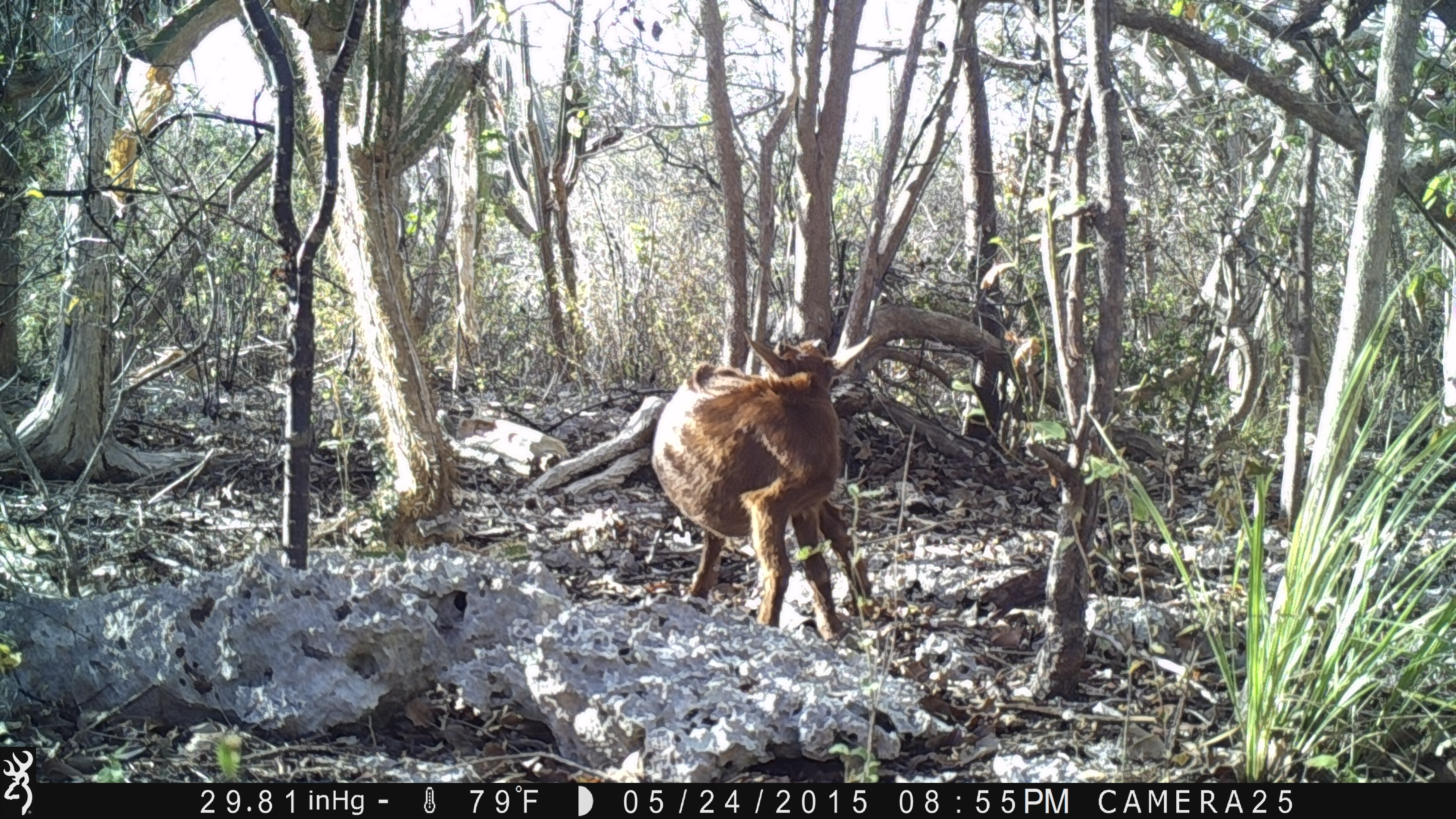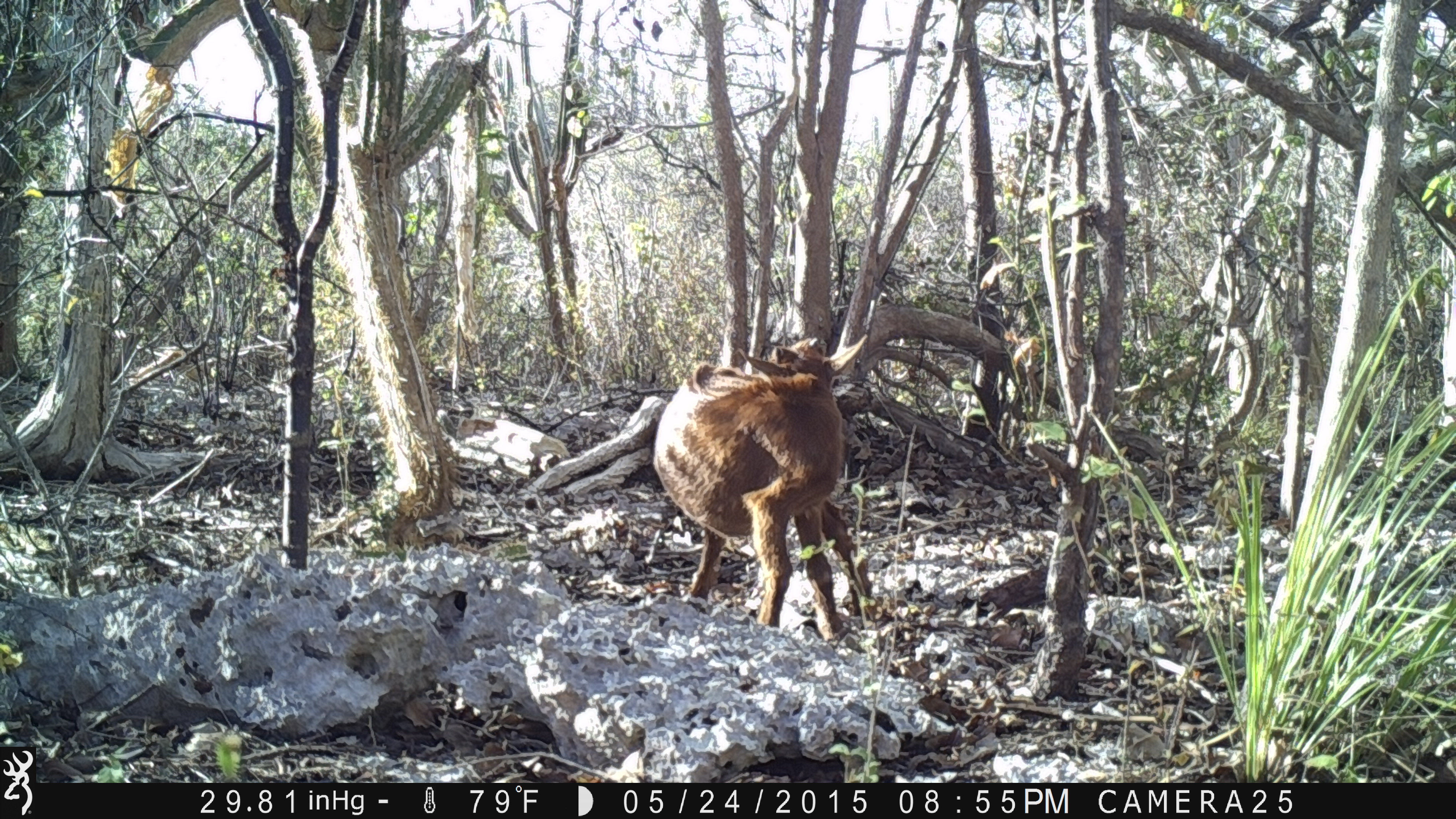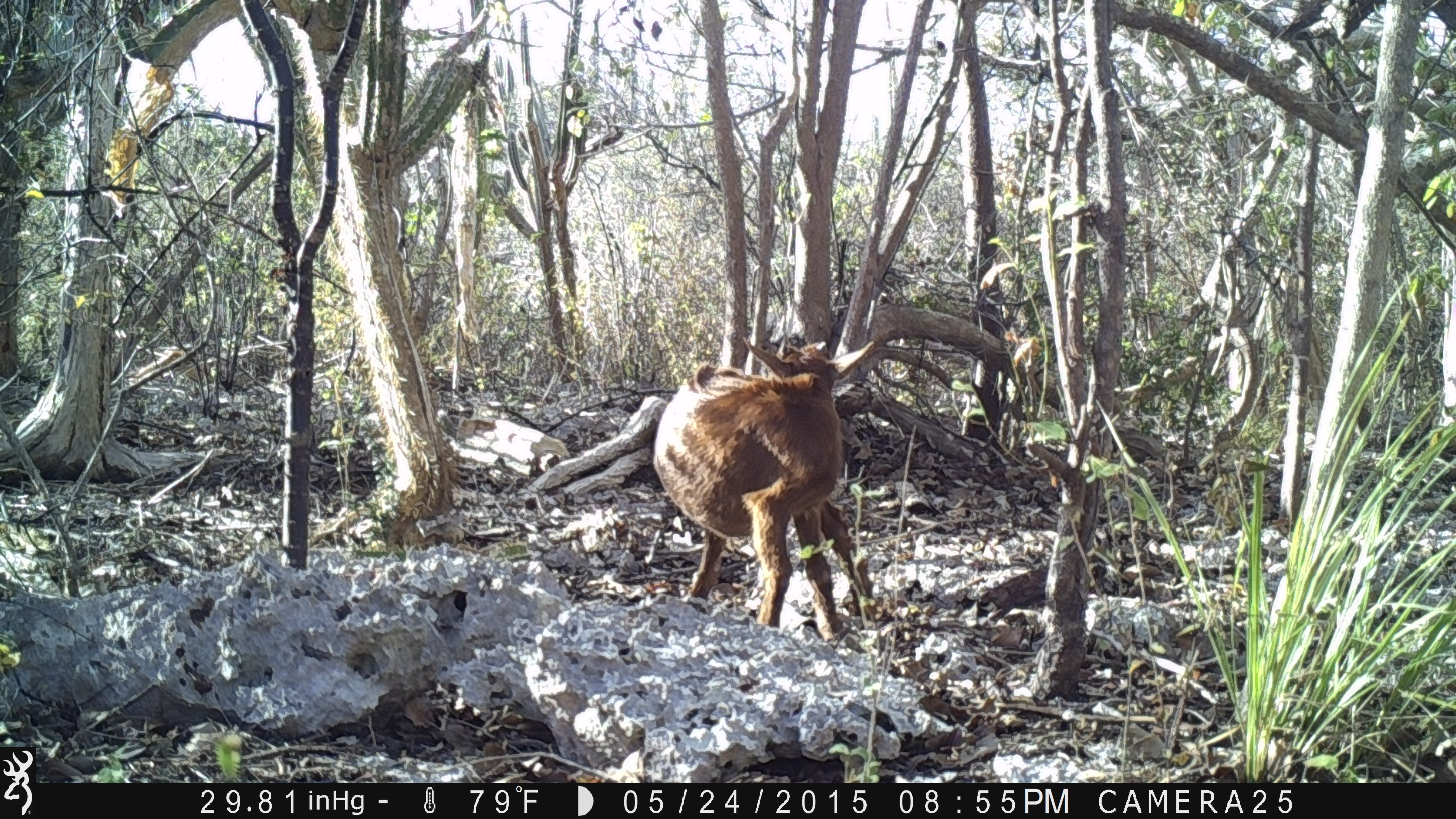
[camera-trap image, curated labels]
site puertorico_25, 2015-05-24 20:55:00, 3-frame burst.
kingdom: Animalia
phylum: Chordata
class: Mammalia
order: Artiodactyla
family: Bovidae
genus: Capra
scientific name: Capra hircus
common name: goat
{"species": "goat (Capra hircus)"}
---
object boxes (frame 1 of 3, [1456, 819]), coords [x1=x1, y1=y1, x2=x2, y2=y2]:
goat: [x1=649, y1=331, x2=875, y2=643]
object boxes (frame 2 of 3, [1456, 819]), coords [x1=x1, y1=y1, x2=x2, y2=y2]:
goat: [x1=651, y1=338, x2=874, y2=643]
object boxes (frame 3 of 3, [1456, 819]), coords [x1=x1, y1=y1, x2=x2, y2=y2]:
goat: [x1=650, y1=328, x2=890, y2=644]